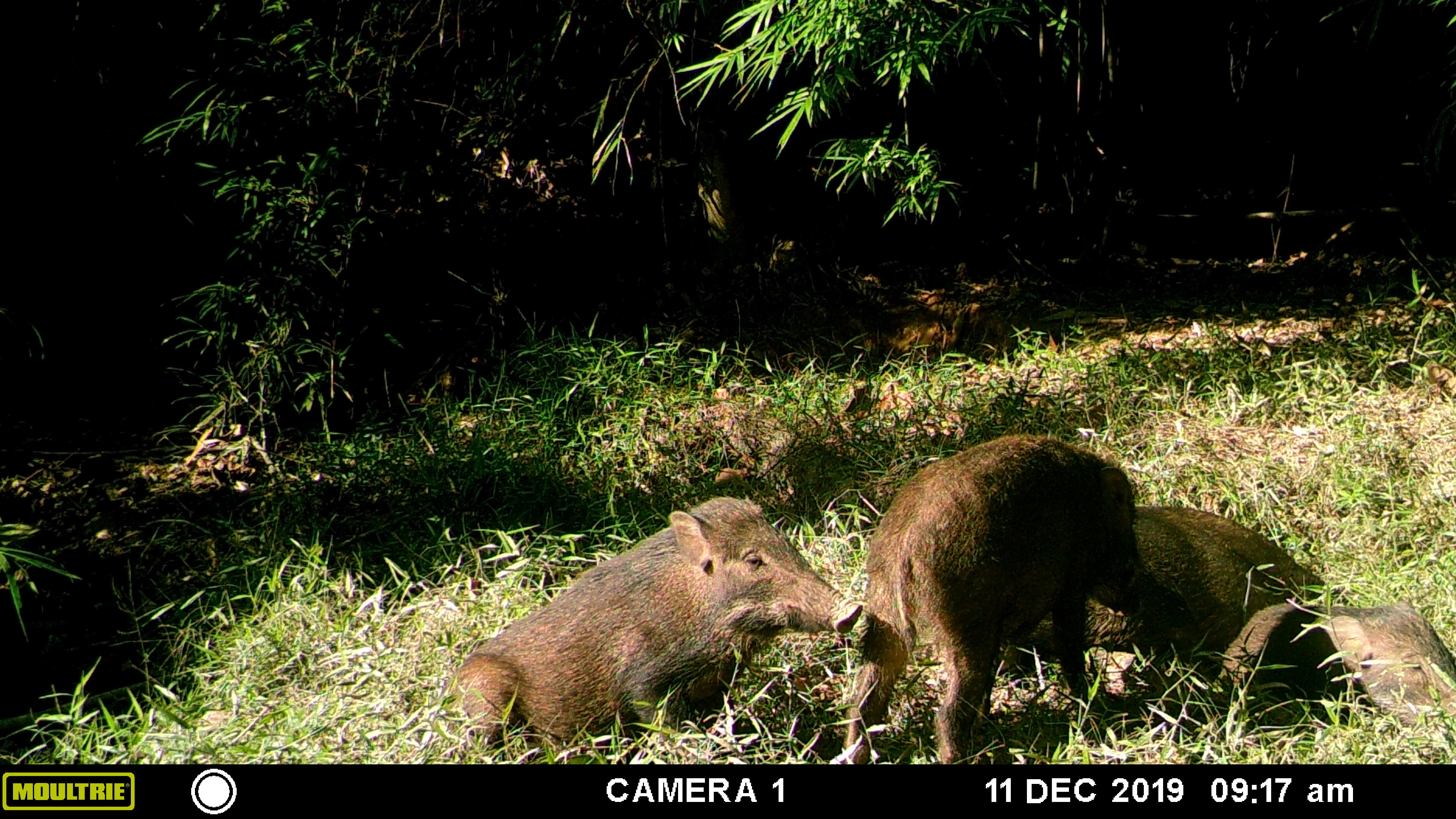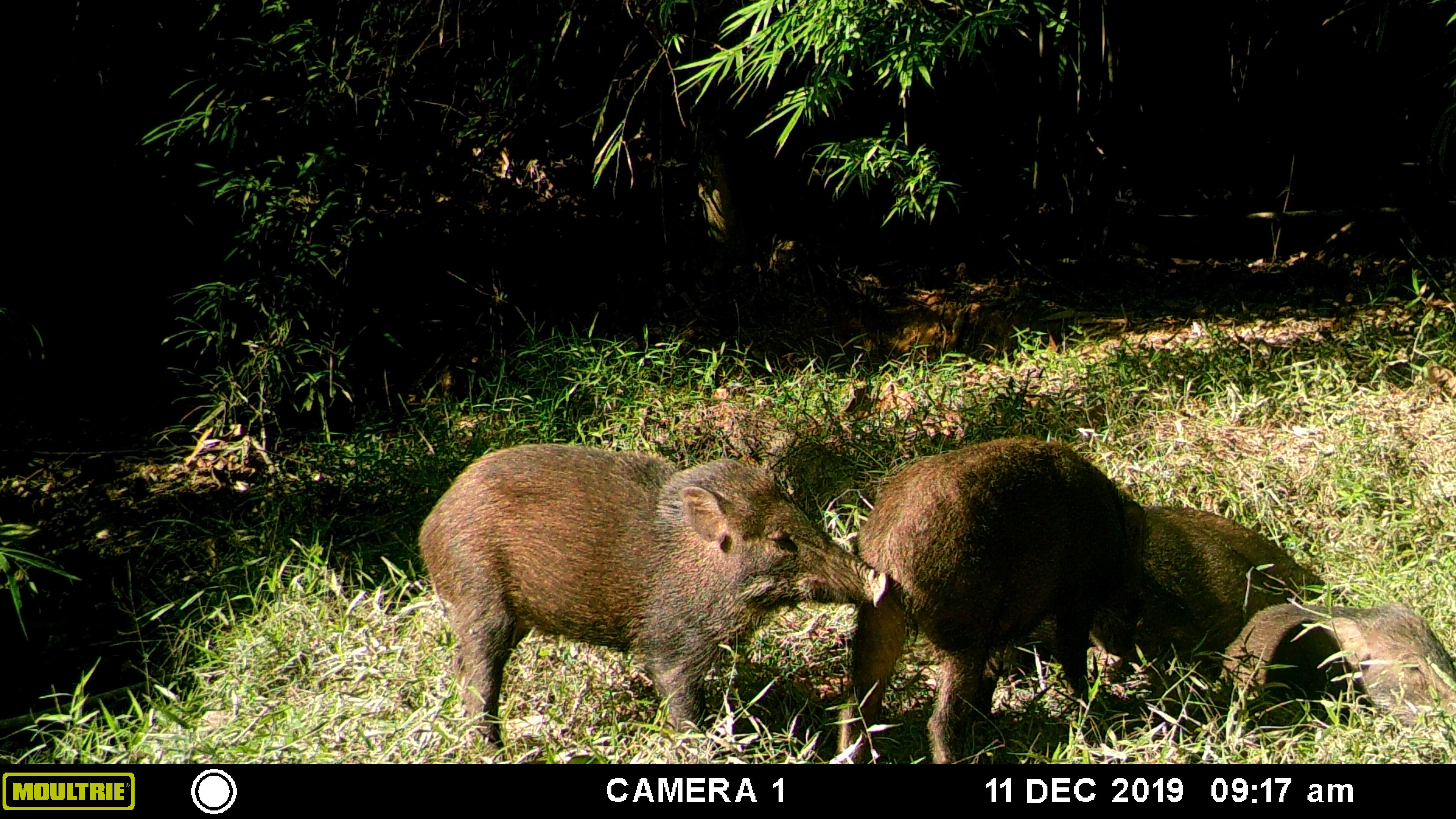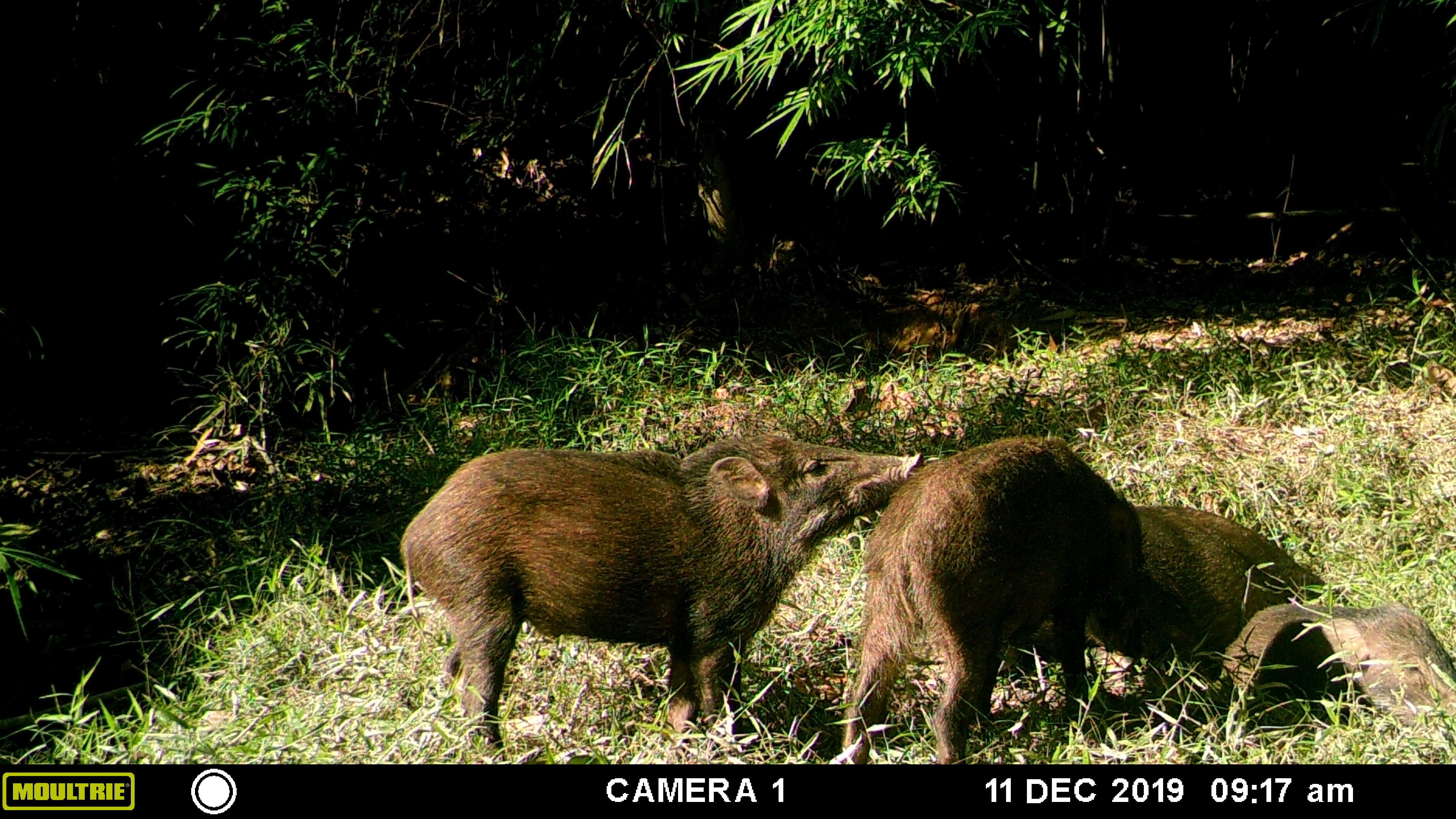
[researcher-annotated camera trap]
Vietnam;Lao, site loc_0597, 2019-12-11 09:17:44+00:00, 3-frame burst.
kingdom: Animalia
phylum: Chordata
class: Mammalia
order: Artiodactyla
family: Suidae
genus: Sus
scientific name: Sus scrofa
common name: eurasian wild pig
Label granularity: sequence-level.